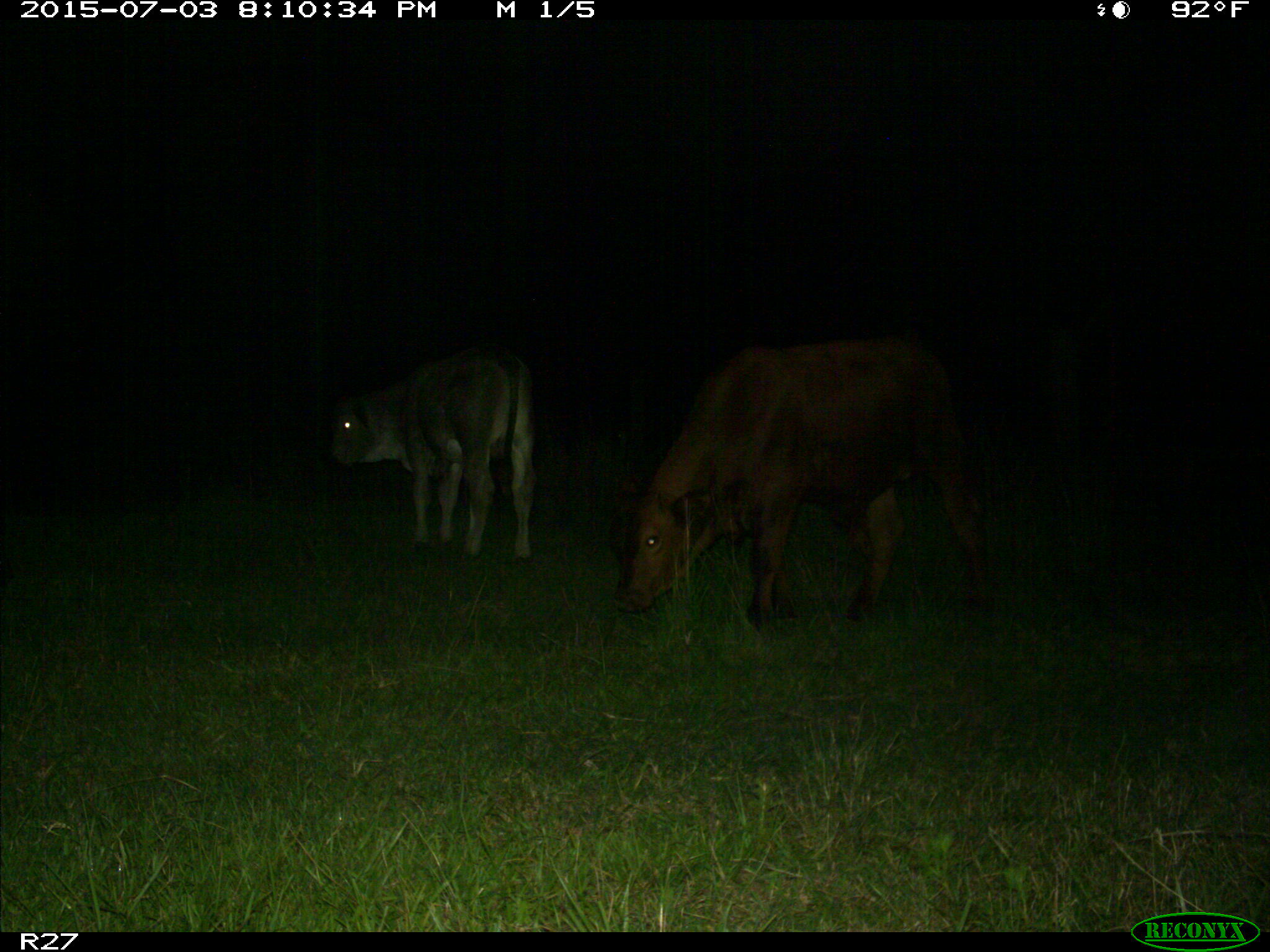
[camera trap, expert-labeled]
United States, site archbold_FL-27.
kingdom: Animalia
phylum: Chordata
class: Mammalia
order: Artiodactyla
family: Bovidae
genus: Bos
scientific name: Bos taurus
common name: domestic cow